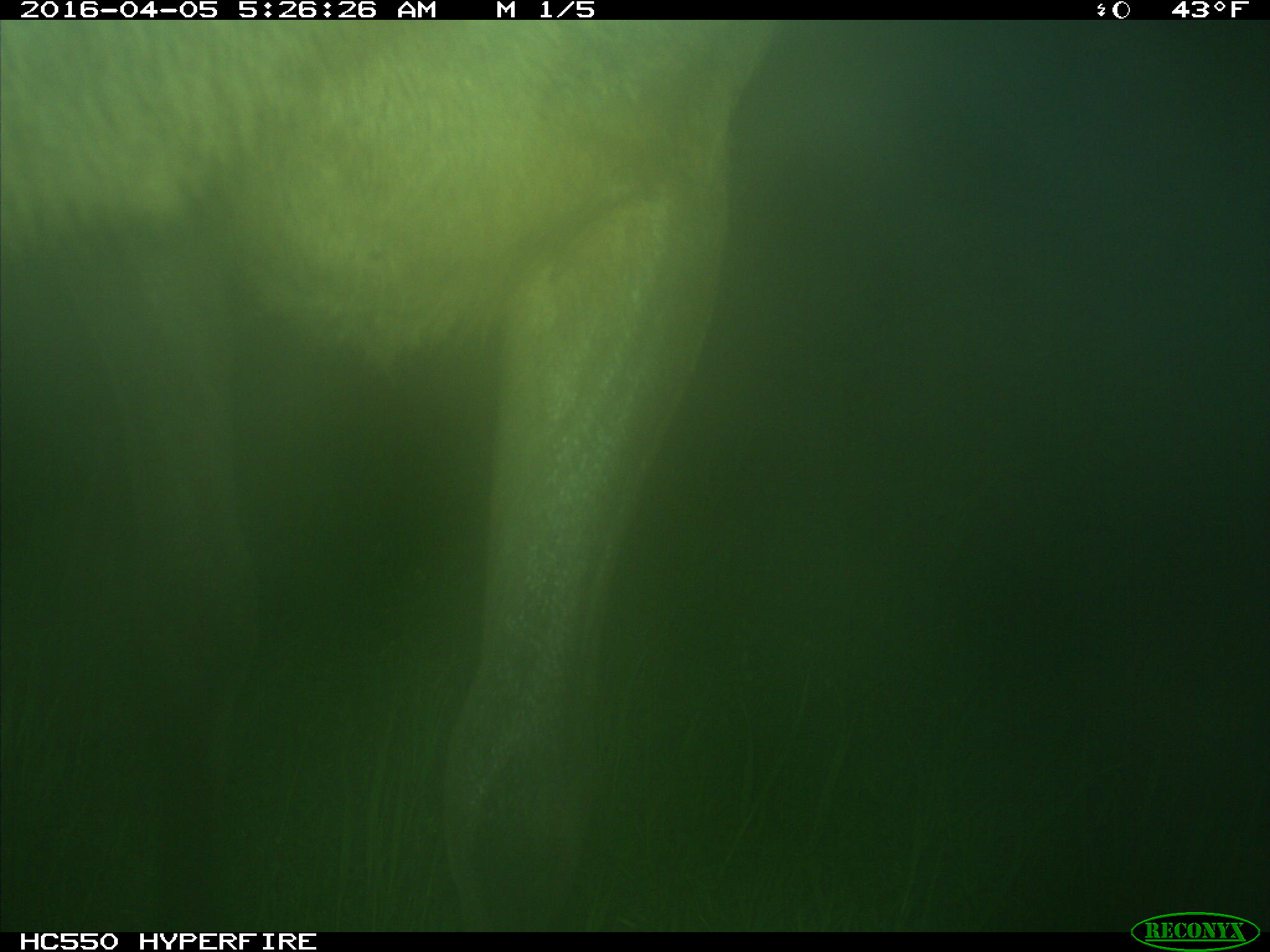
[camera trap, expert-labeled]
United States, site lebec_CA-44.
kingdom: Animalia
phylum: Chordata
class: Mammalia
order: Artiodactyla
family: Cervidae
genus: Cervus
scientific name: Cervus canadensis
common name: elk